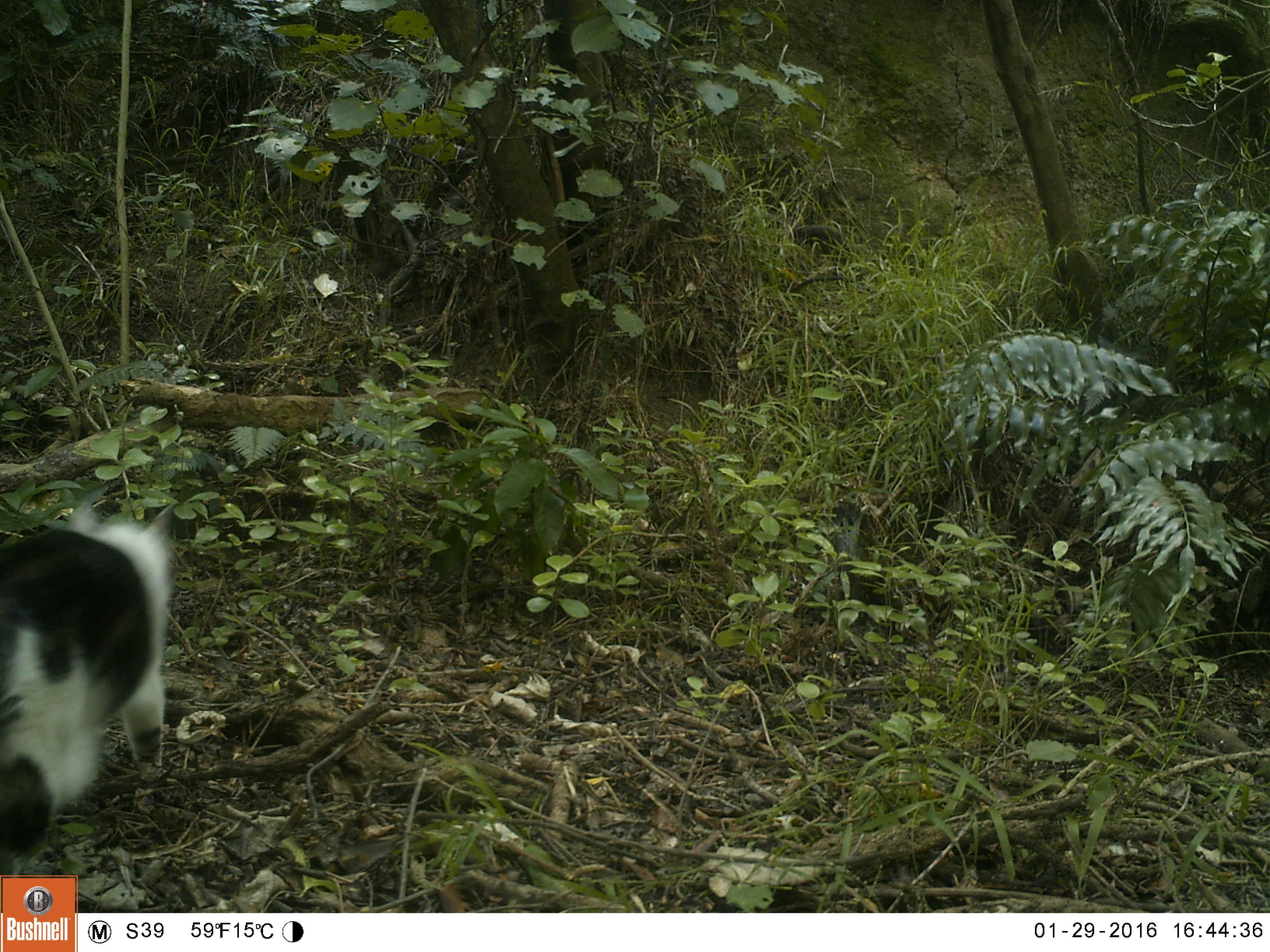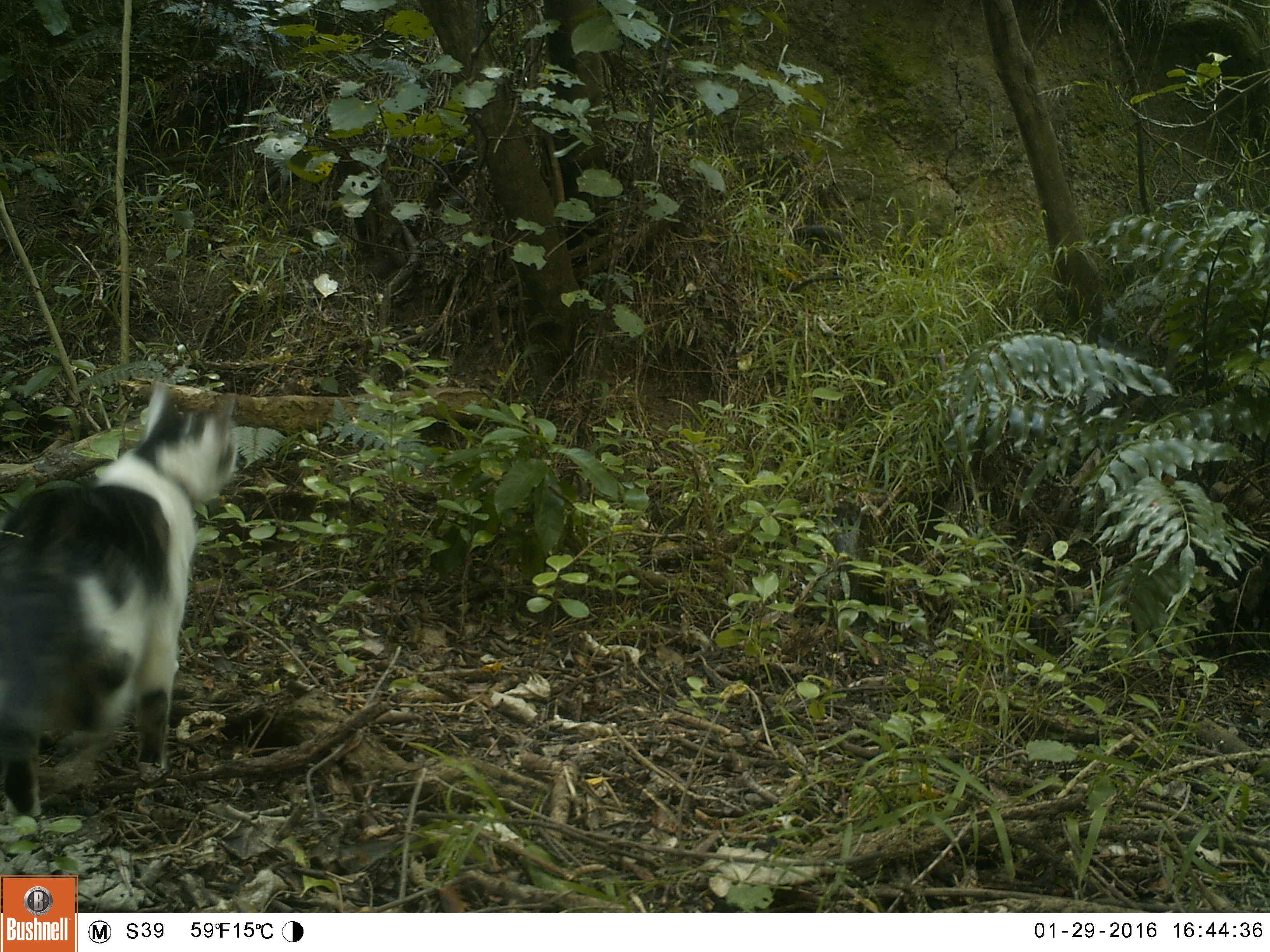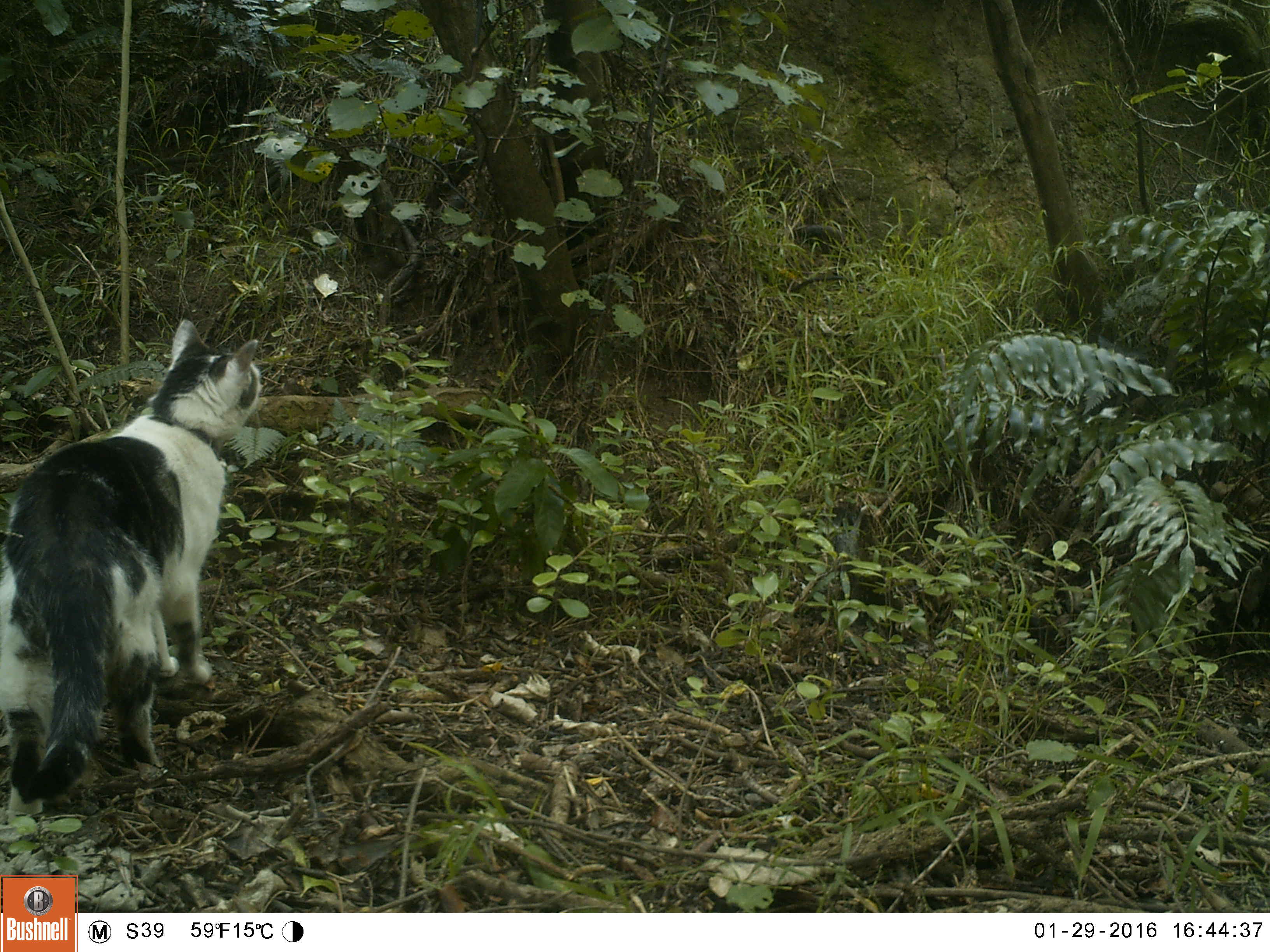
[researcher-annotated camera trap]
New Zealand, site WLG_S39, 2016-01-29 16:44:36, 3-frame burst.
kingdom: Animalia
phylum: Chordata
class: Mammalia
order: Carnivora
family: Felidae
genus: Felis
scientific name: Felis catus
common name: domestic cat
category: cat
Cat (domestic cat) (Felis catus).